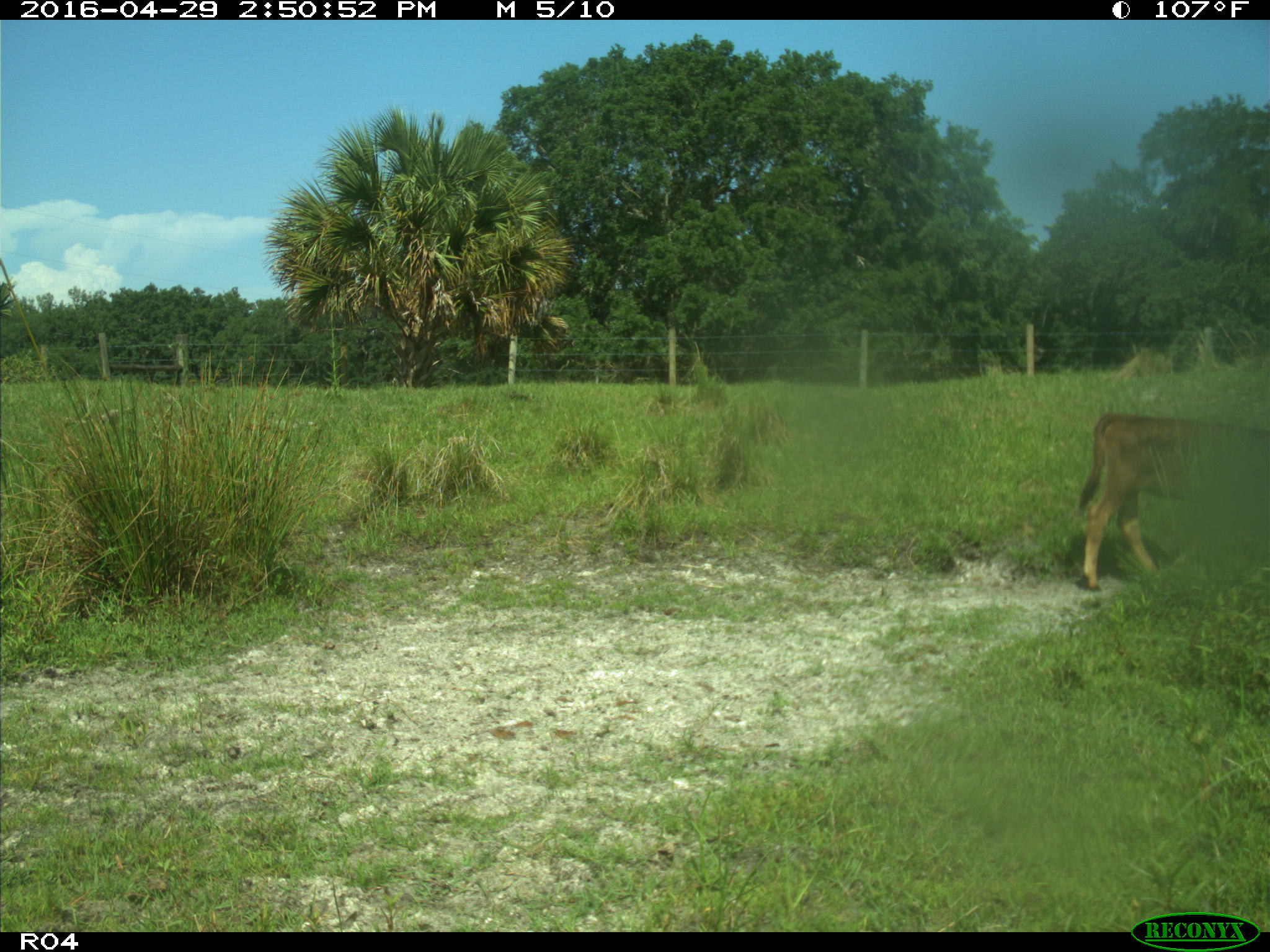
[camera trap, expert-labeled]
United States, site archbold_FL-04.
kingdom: Animalia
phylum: Chordata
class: Mammalia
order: Artiodactyla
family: Bovidae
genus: Bos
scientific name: Bos taurus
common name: domestic cow